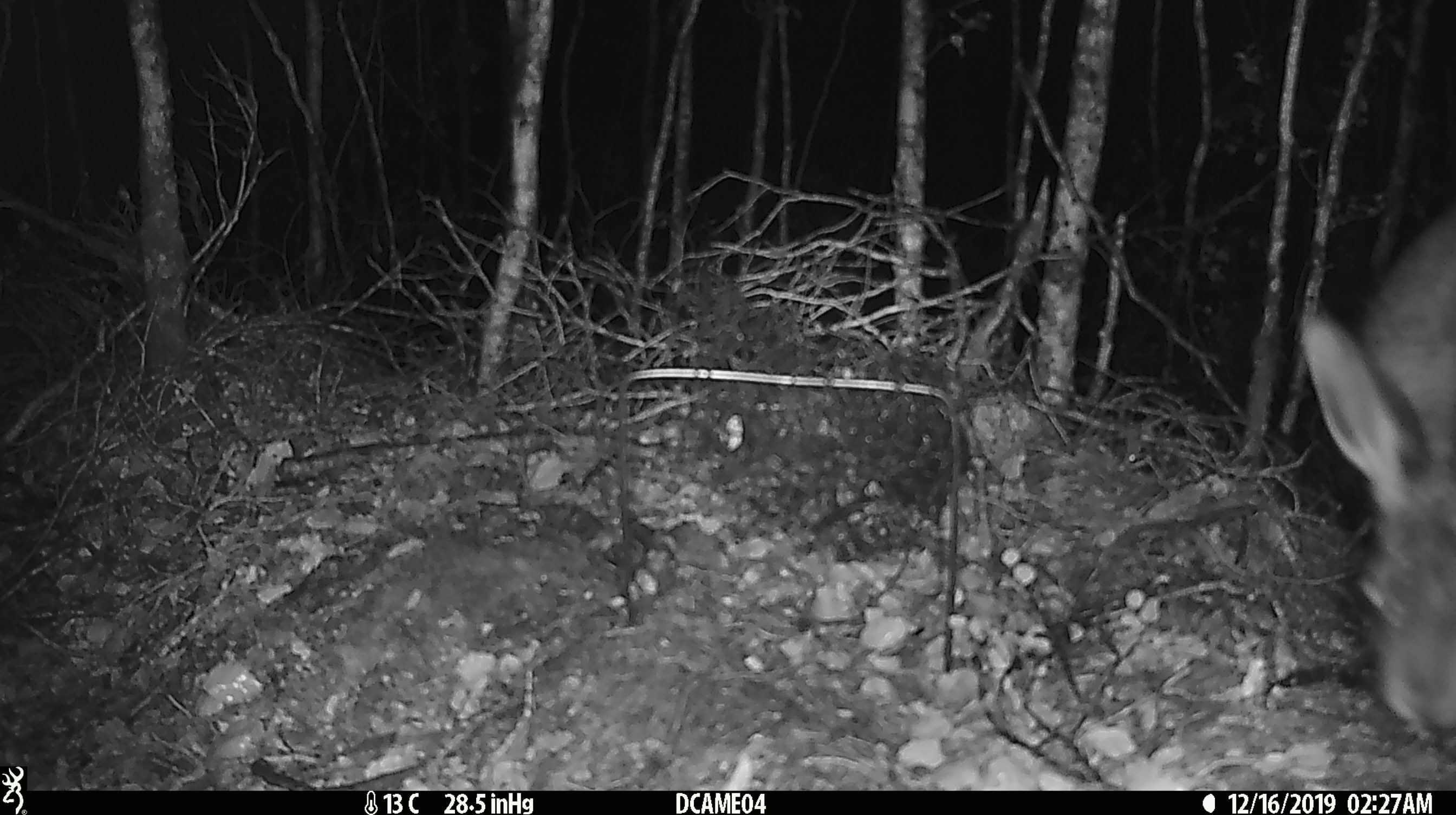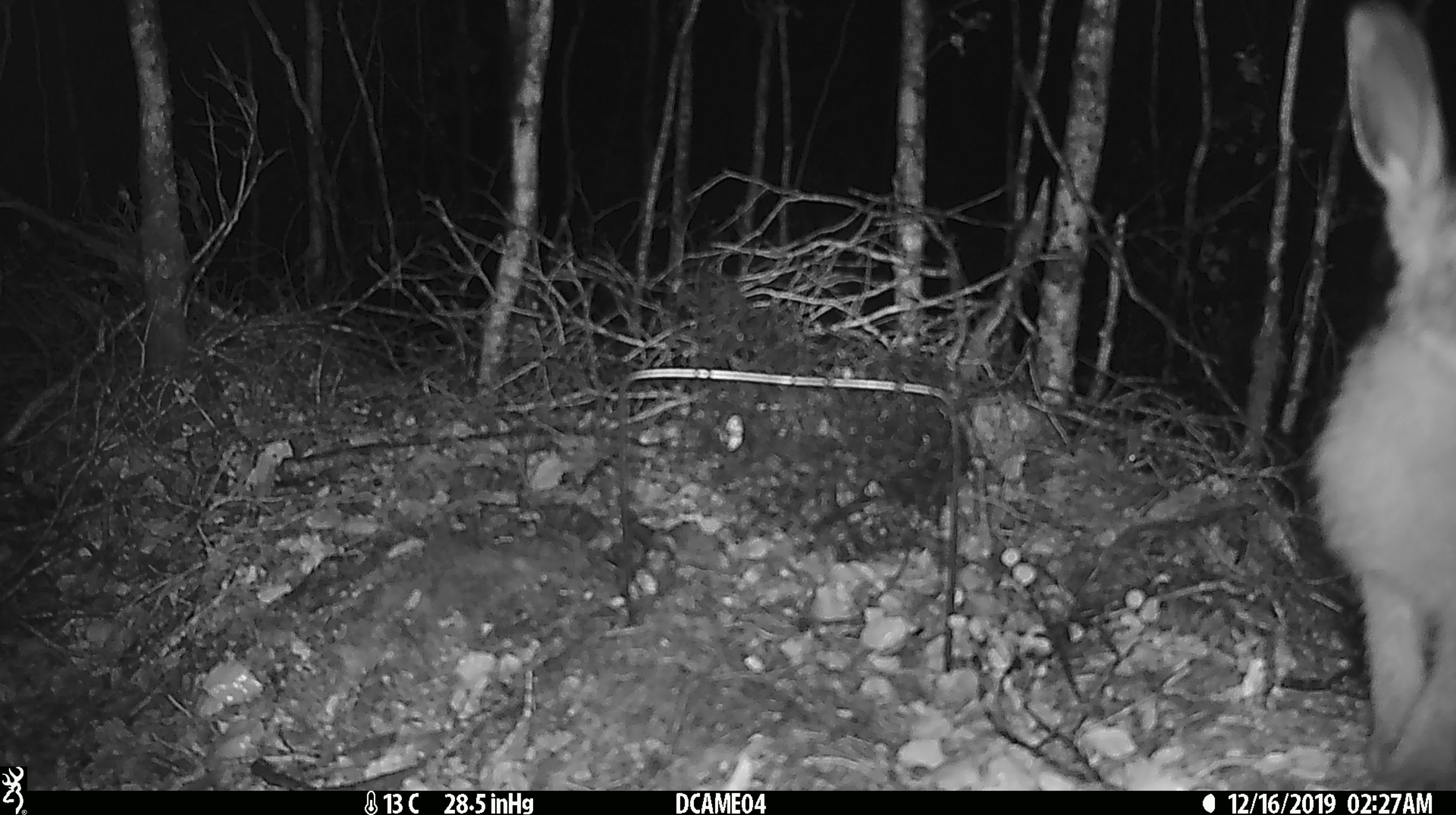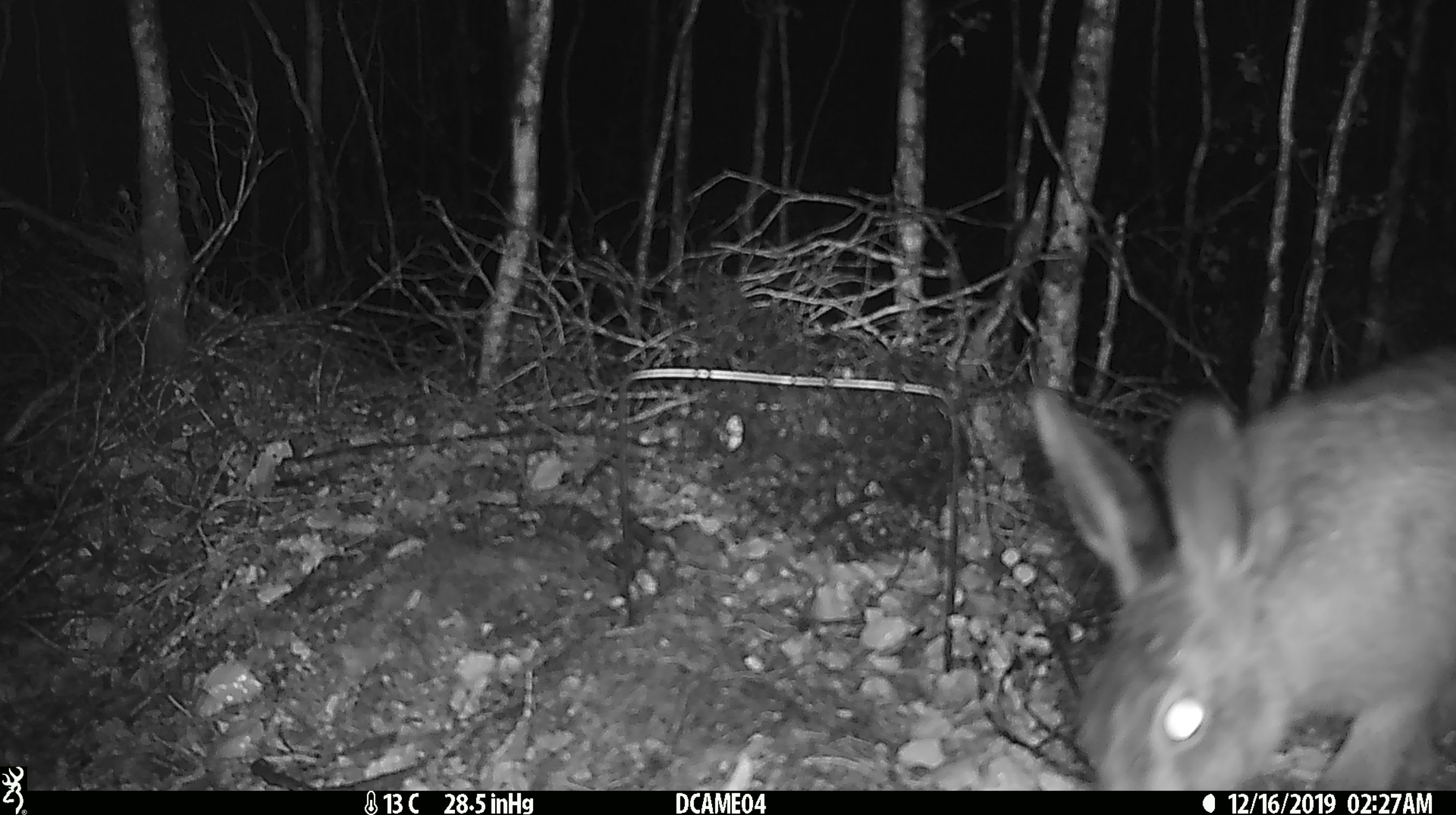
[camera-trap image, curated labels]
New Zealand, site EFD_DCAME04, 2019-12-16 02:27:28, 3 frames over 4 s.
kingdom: Animalia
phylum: Chordata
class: Mammalia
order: Lagomorpha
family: Leporidae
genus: Lepus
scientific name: Lepus europaeus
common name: brown hare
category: hare